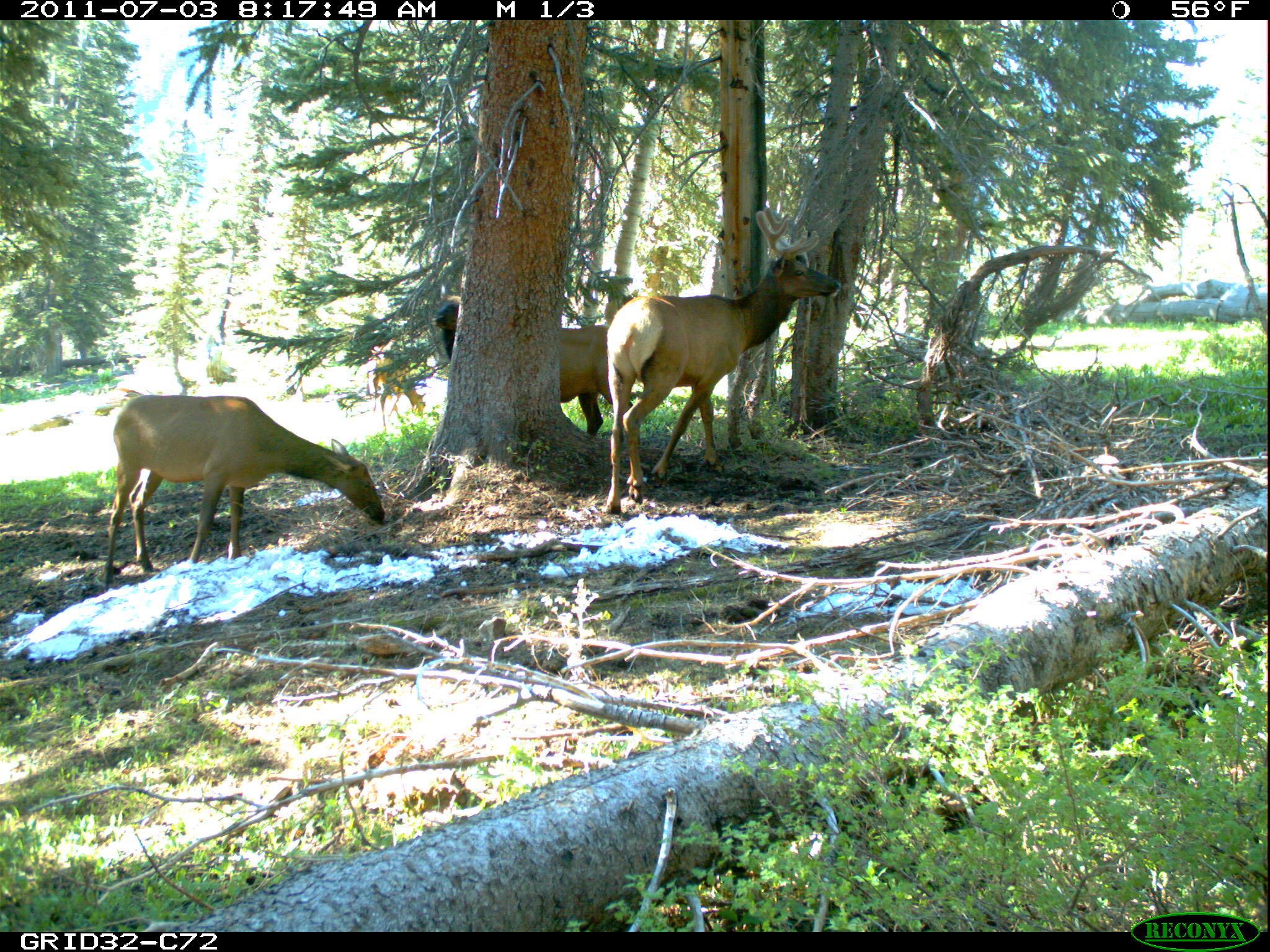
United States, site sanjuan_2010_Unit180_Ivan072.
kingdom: Animalia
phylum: Chordata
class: Mammalia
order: Artiodactyla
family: Cervidae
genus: Cervus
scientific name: Cervus elaphus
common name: red deer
Cervus elaphus (red deer).